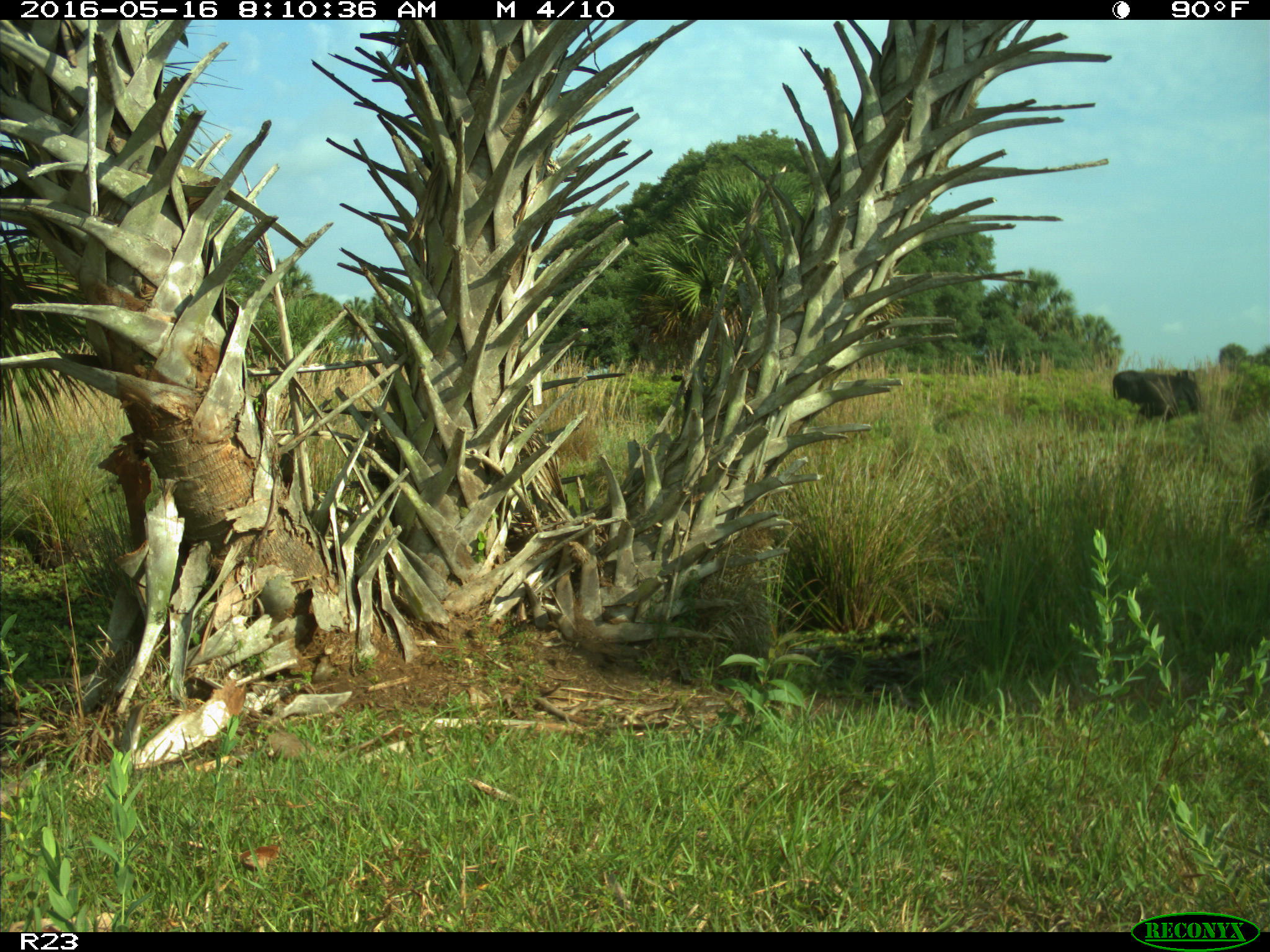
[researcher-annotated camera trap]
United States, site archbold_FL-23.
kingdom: Animalia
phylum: Chordata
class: Mammalia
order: Artiodactyla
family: Bovidae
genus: Bos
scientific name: Bos taurus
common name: domestic cow